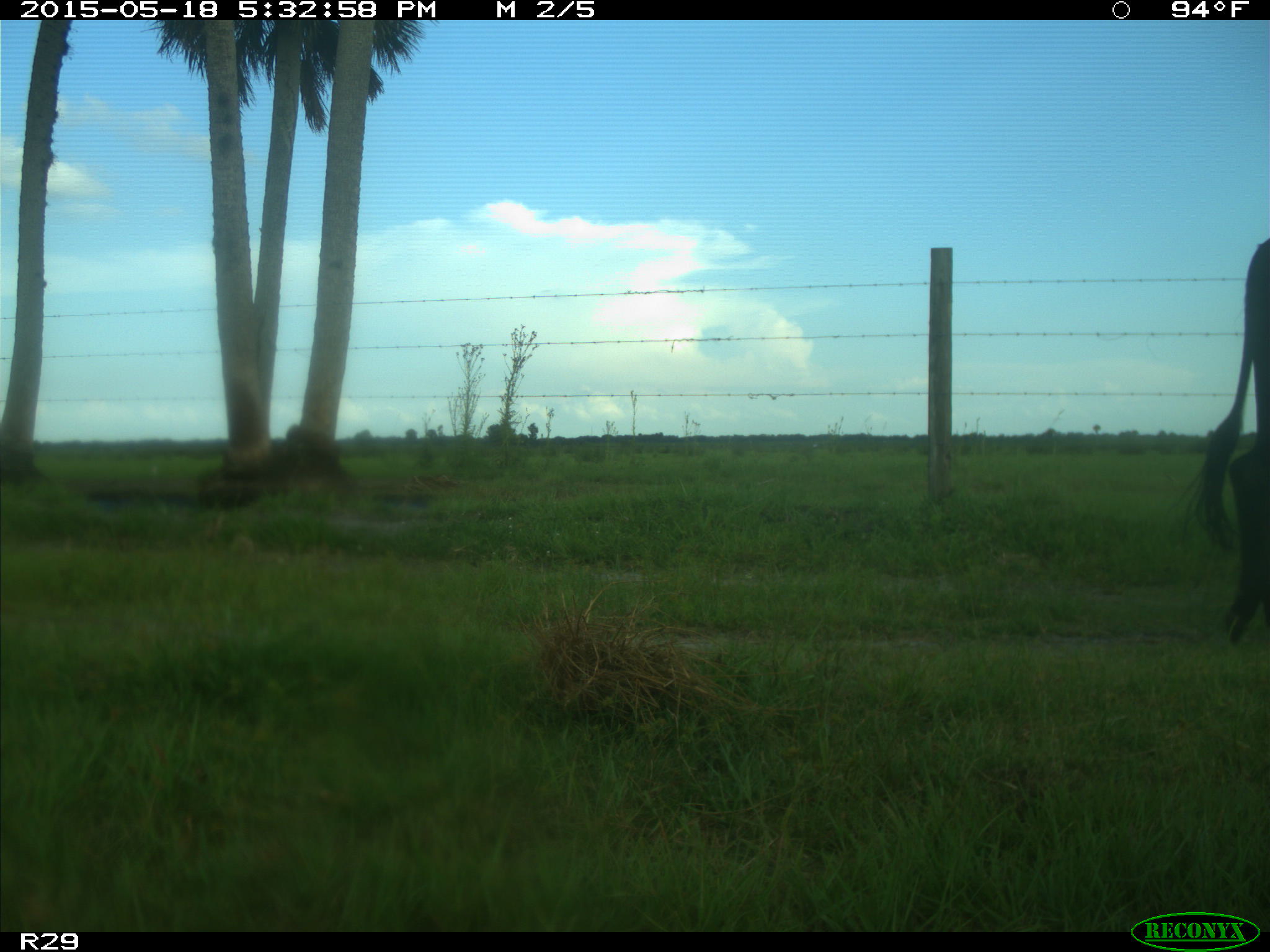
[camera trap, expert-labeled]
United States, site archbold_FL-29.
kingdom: Animalia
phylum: Chordata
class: Mammalia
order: Artiodactyla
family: Bovidae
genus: Bos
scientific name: Bos taurus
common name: domestic cow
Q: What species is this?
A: Bos taurus (domestic cow).